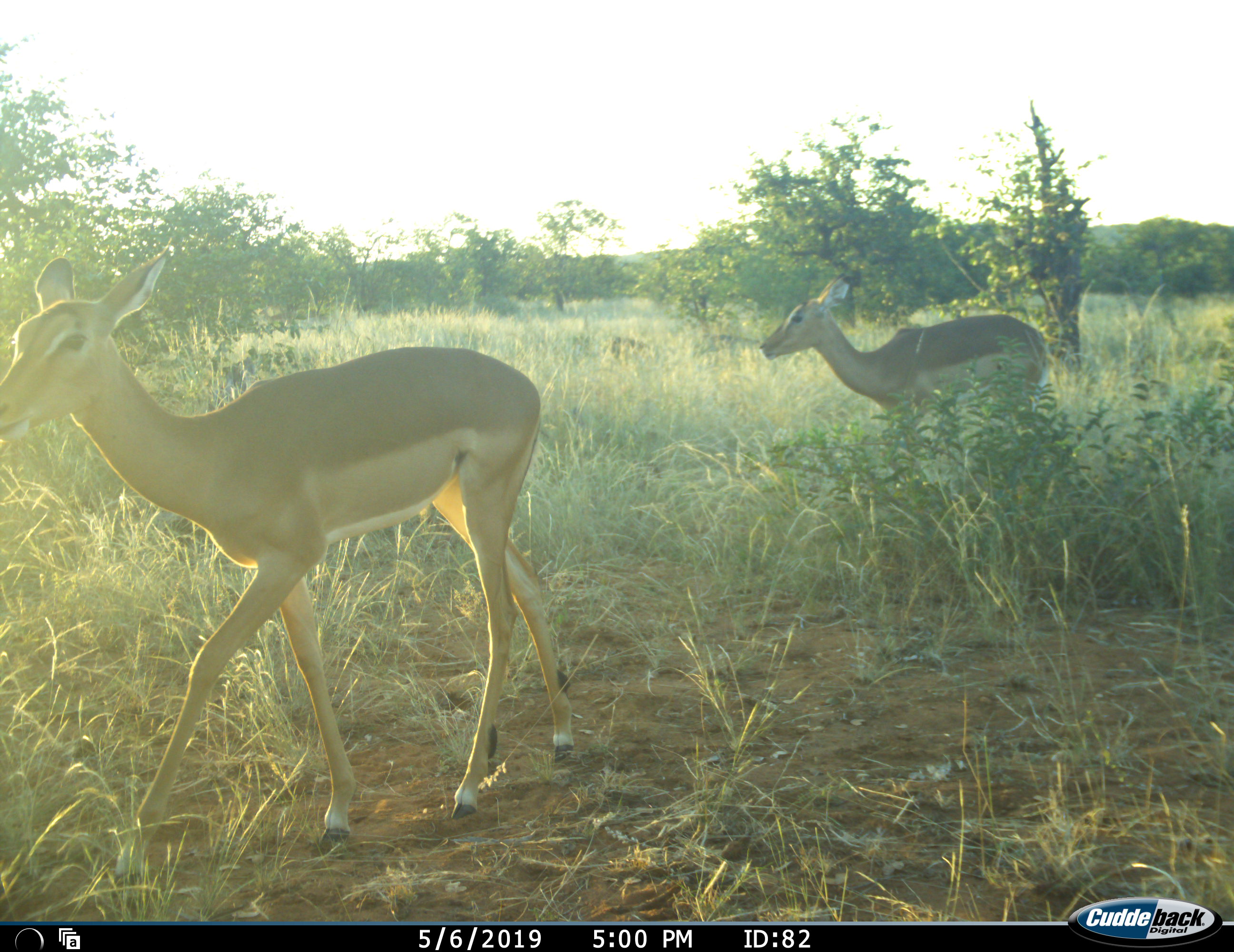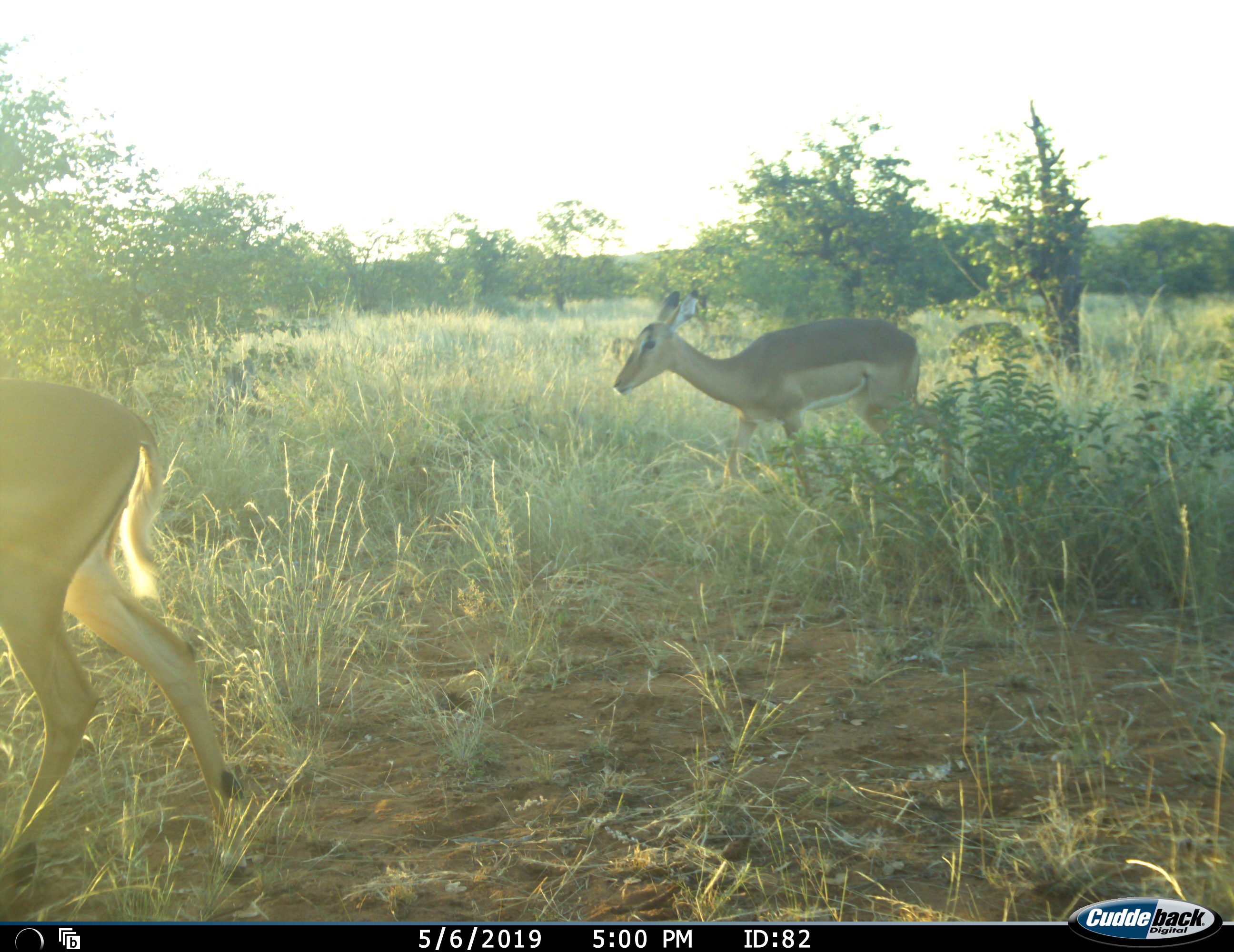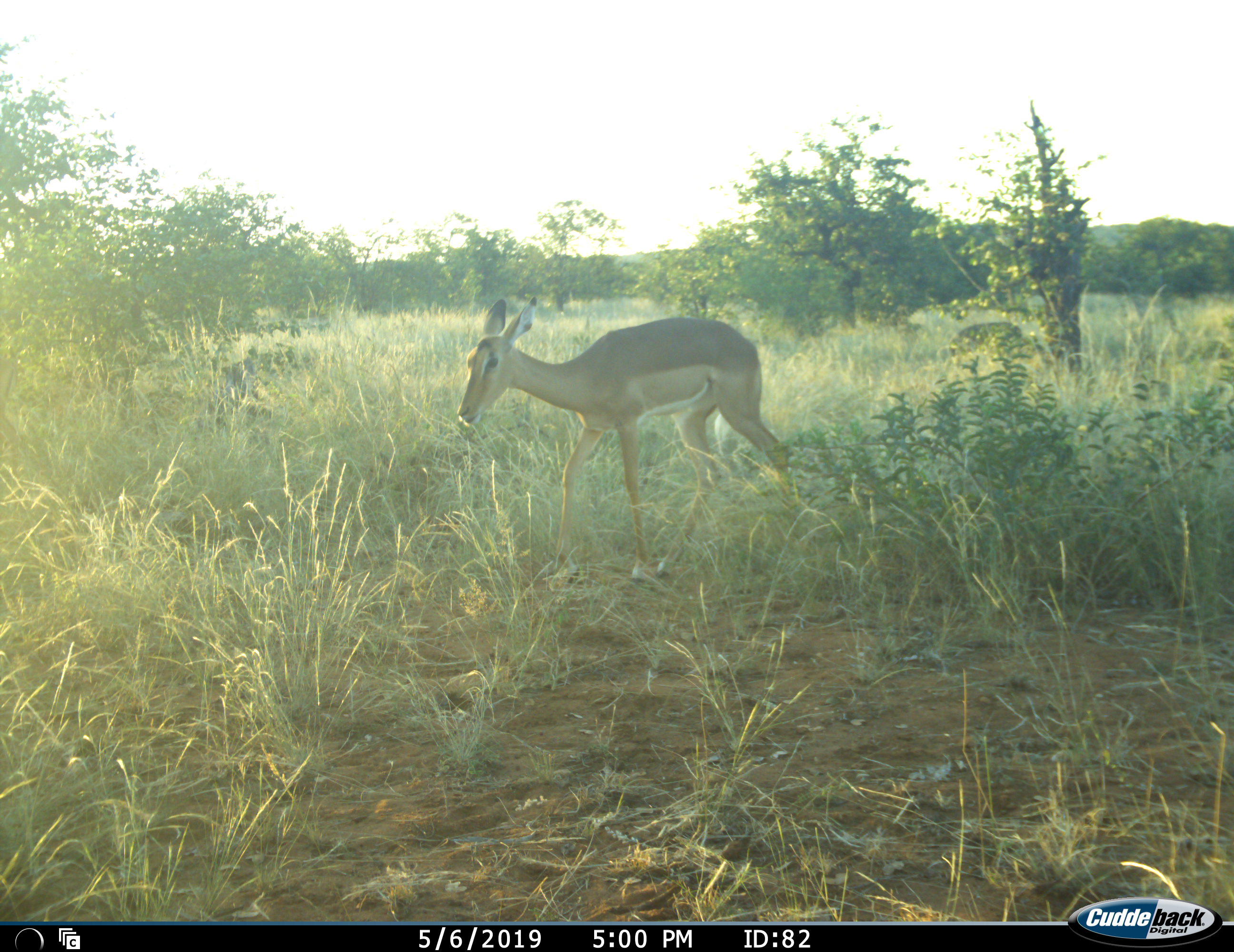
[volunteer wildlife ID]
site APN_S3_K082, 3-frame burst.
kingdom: Animalia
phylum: Chordata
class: Mammalia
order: Artiodactyla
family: Bovidae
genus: Aepyceros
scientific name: Aepyceros melampus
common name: impala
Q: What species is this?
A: Impala (Aepyceros melampus).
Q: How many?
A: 2.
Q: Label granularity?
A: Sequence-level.